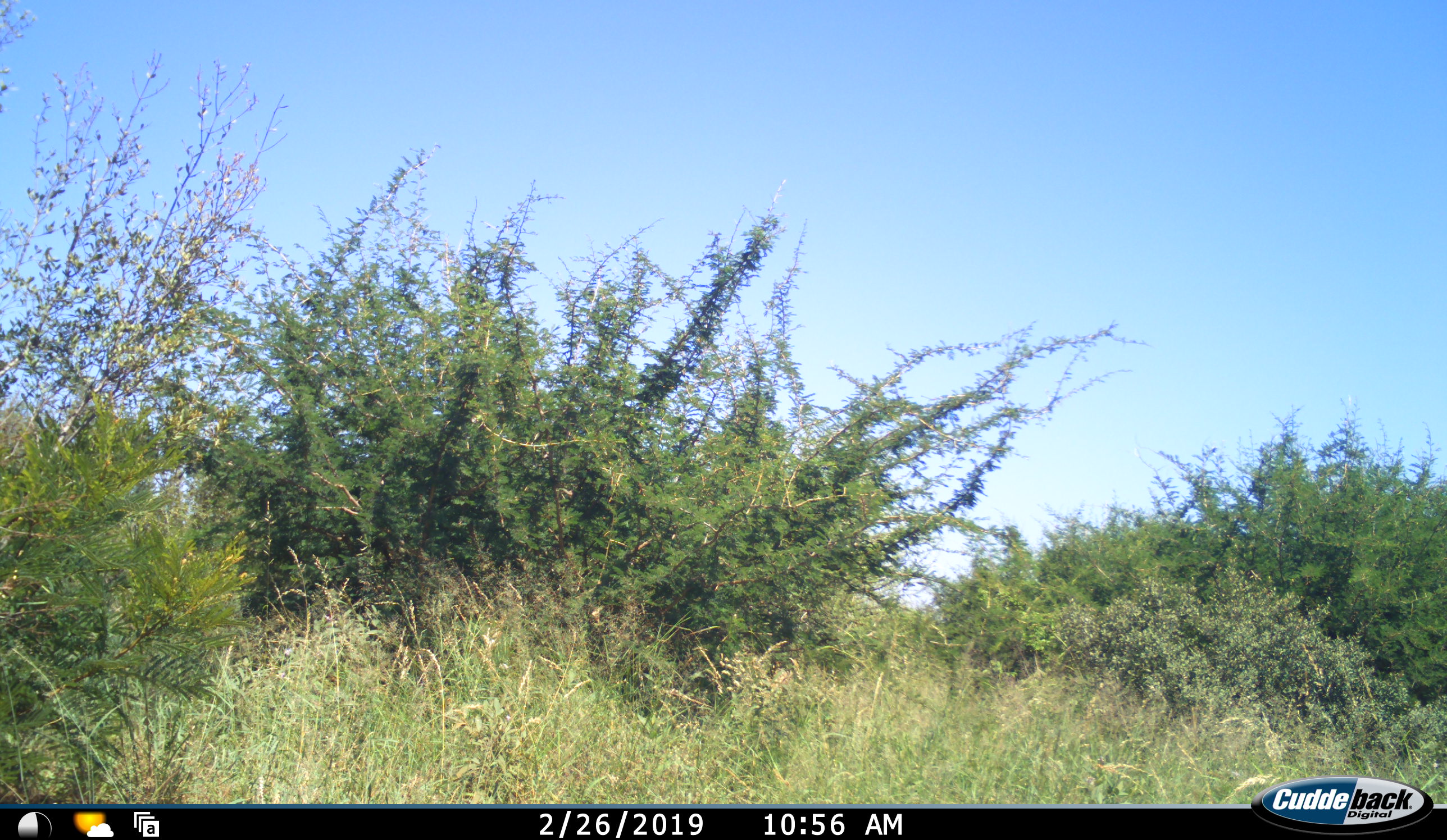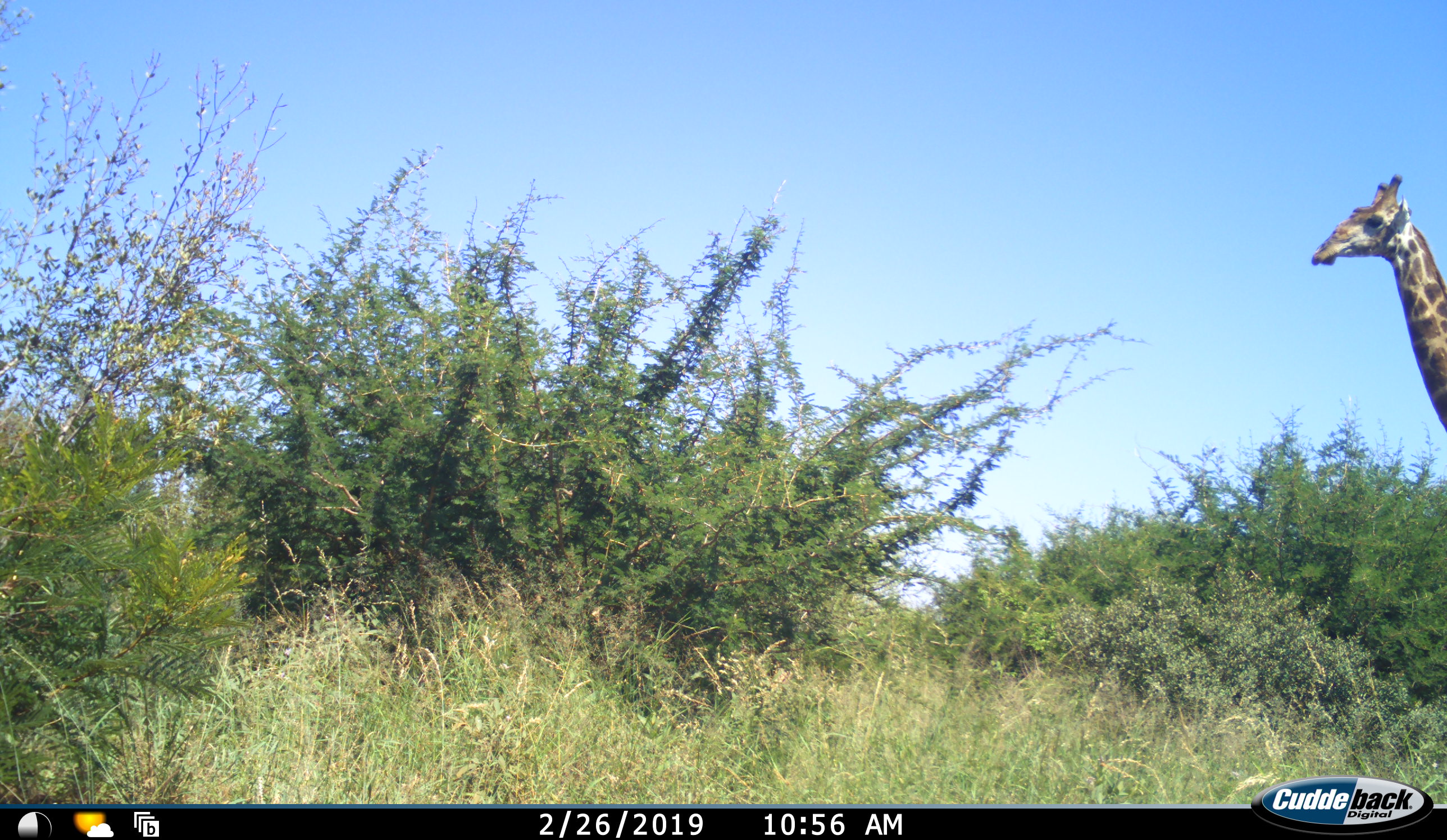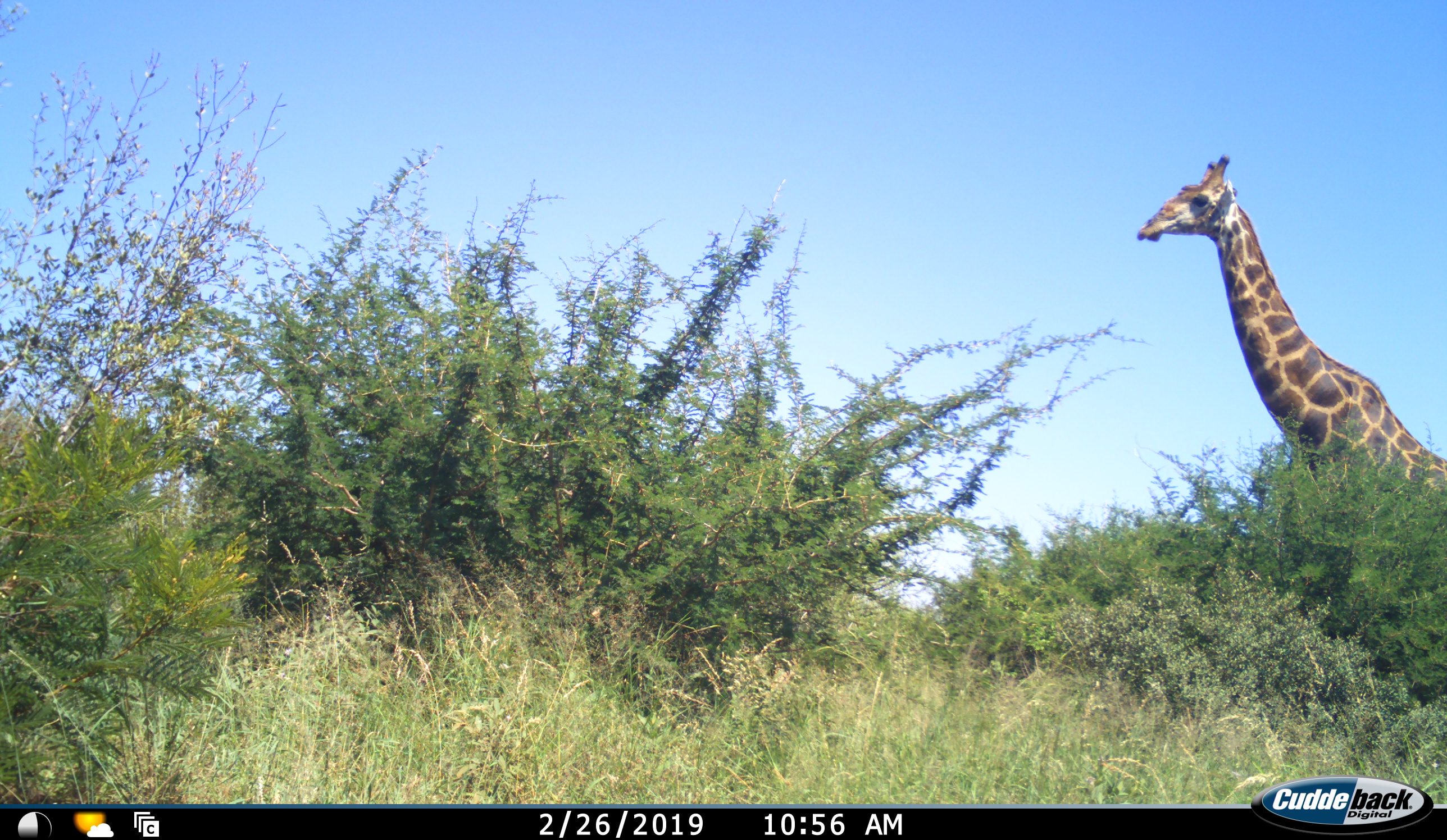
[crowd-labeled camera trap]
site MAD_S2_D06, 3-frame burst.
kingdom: Animalia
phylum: Chordata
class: Mammalia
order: Artiodactyla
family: Giraffidae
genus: Giraffa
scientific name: Giraffa camelopardalis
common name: giraffe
Giraffe (Giraffa camelopardalis), count 1. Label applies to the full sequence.